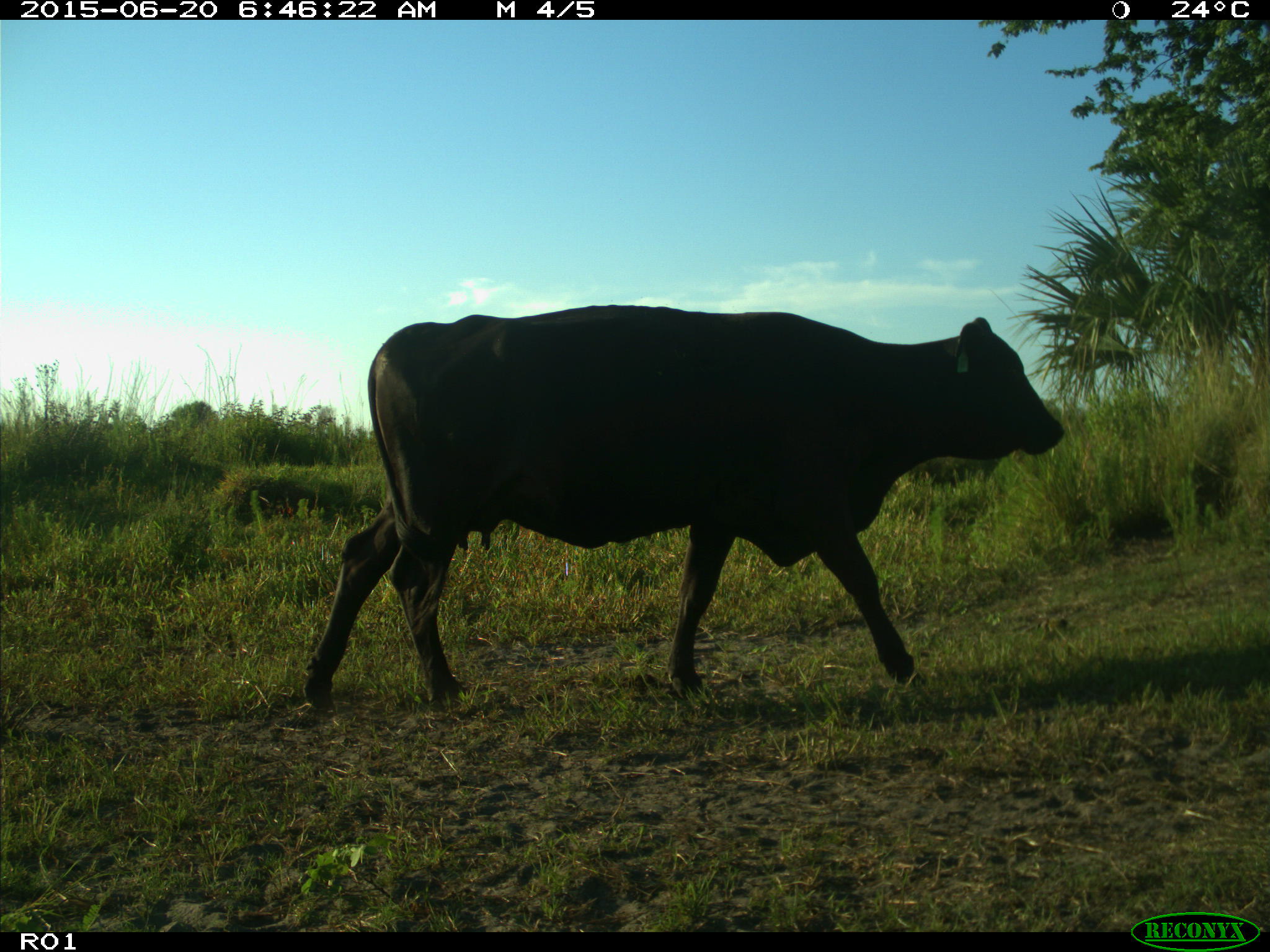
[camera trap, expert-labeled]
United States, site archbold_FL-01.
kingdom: Animalia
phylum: Chordata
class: Mammalia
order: Artiodactyla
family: Bovidae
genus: Bos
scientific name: Bos taurus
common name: domestic cow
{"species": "Bos taurus (domestic cow)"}